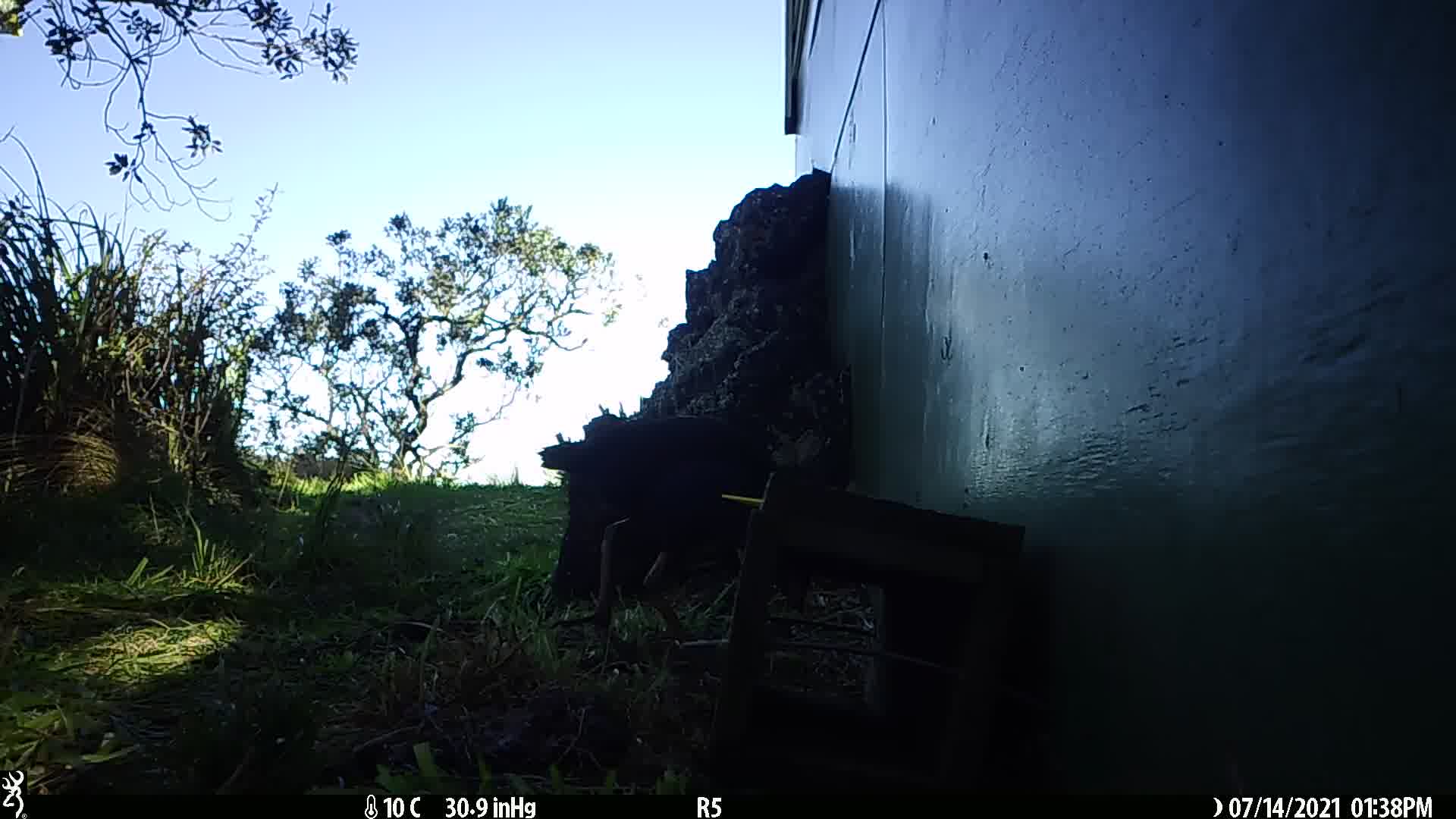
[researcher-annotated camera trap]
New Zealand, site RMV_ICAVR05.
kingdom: Animalia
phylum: Chordata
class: Aves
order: Gruiformes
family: Rallidae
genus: Porphyrio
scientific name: Porphyrio melanotus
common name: australasian swamphen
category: pukeko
Pukeko (australasian swamphen) (Porphyrio melanotus).